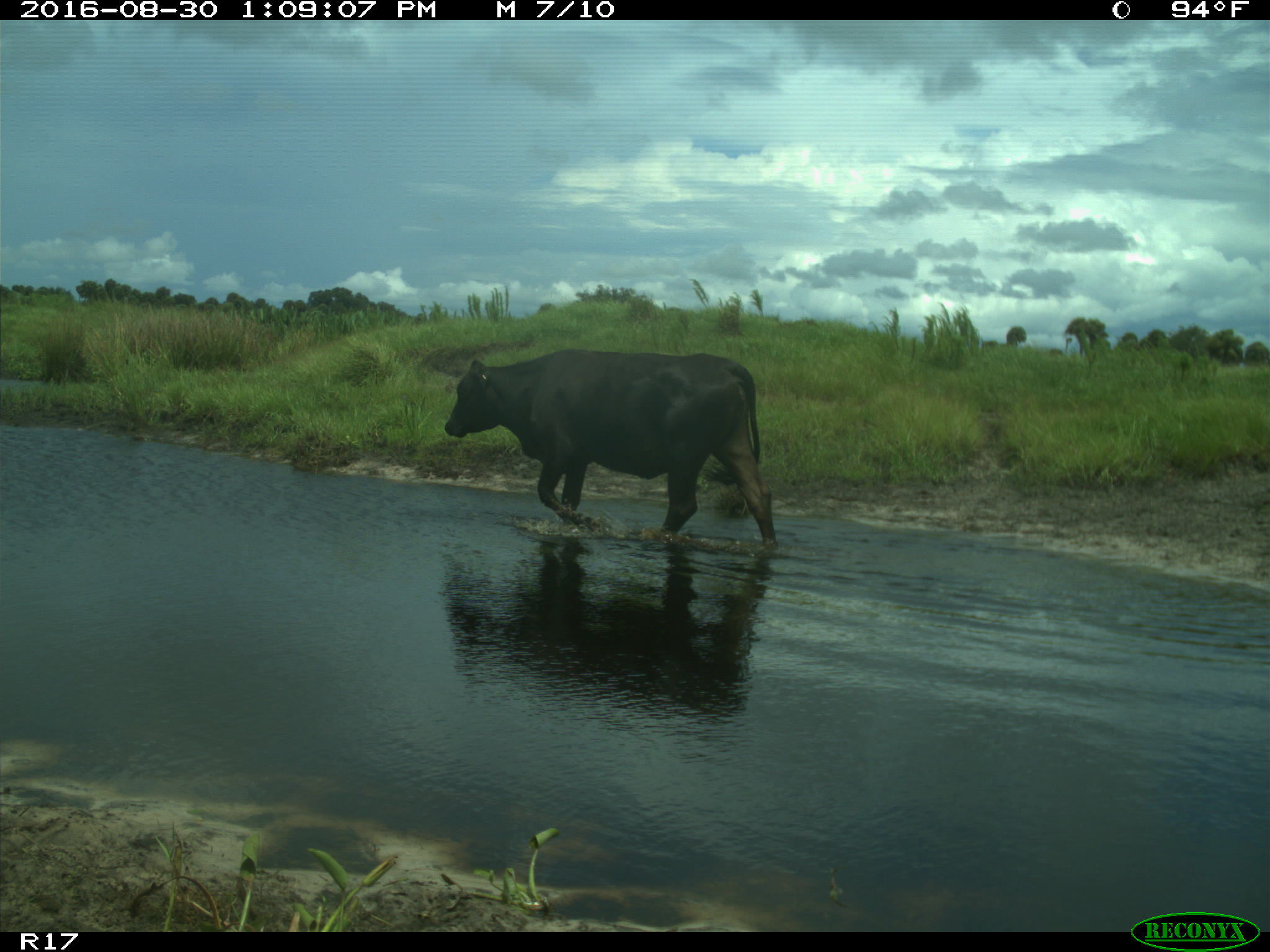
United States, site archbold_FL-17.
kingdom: Animalia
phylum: Chordata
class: Mammalia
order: Artiodactyla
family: Bovidae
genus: Bos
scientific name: Bos taurus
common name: domestic cow